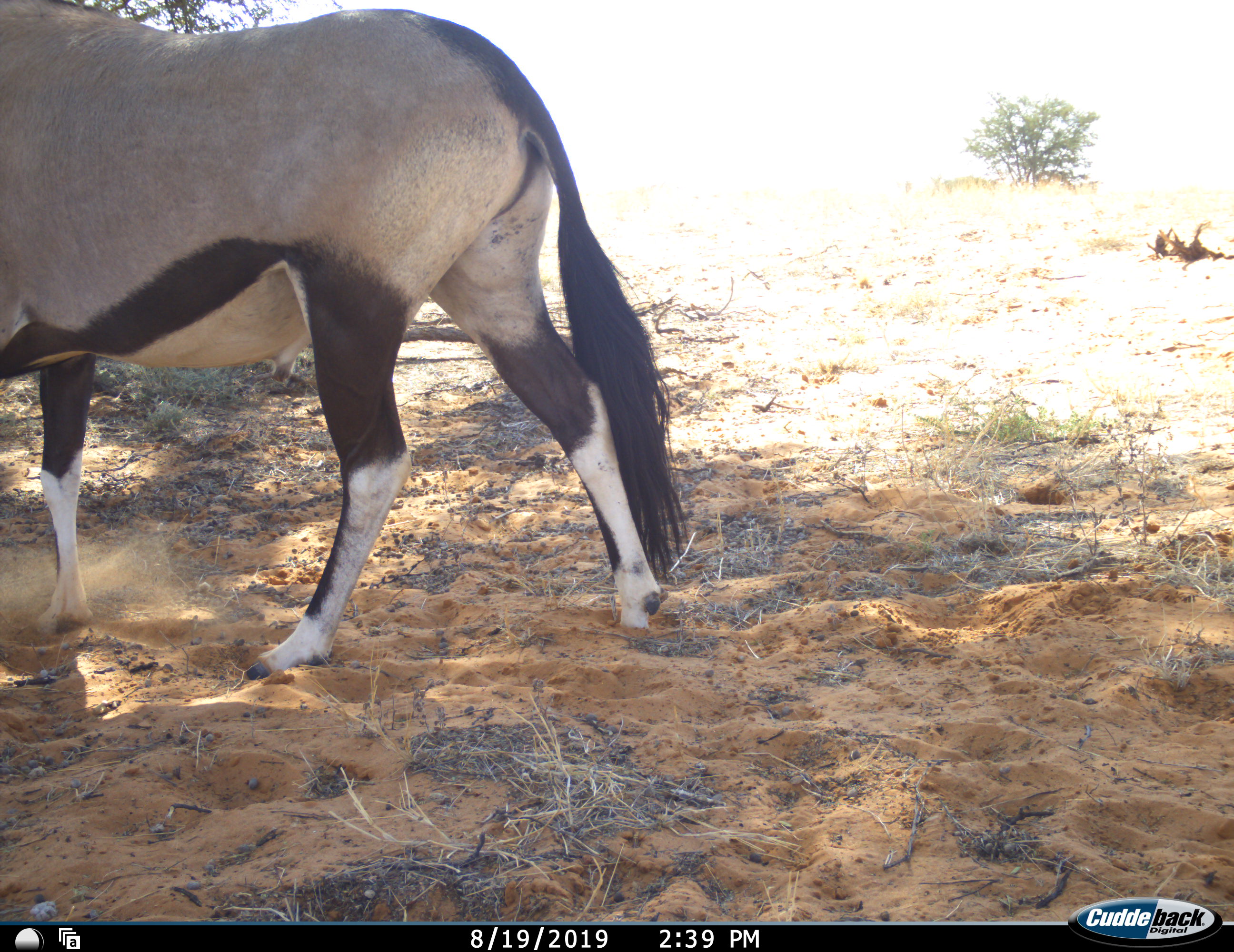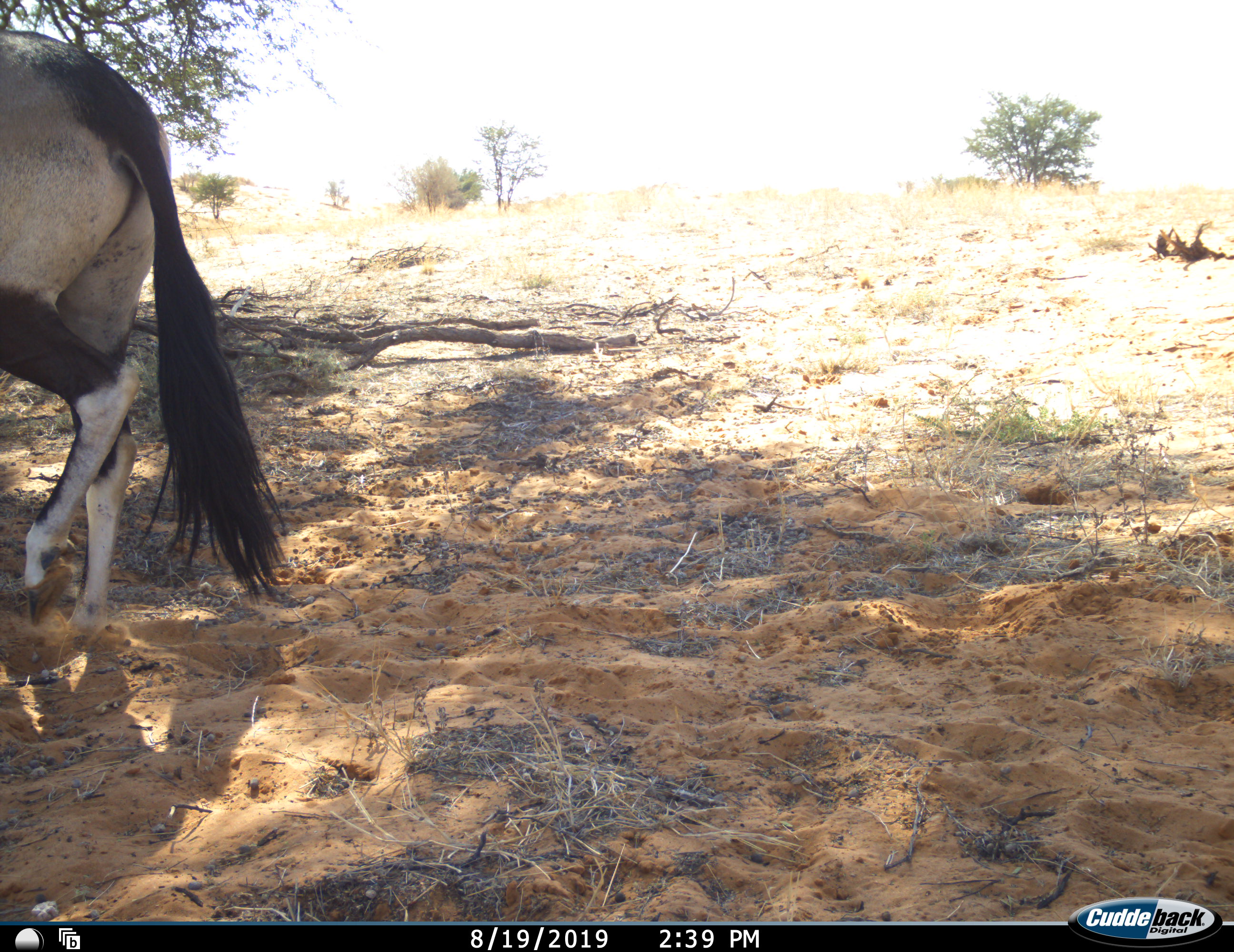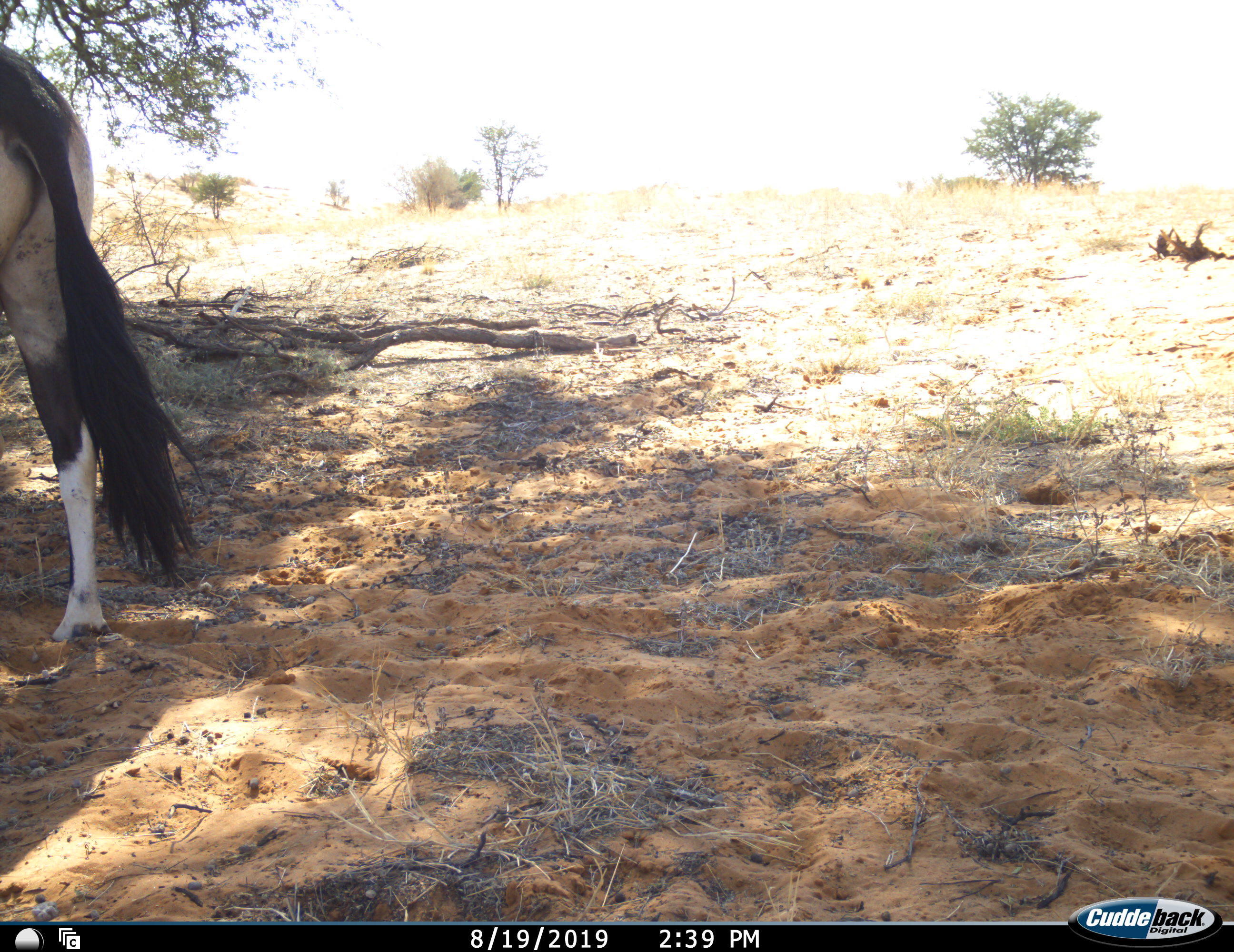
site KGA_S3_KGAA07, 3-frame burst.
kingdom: Animalia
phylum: Chordata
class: Mammalia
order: Artiodactyla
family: Bovidae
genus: Oryx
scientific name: Oryx gazella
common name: gemsbok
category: oryx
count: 1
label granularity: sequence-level